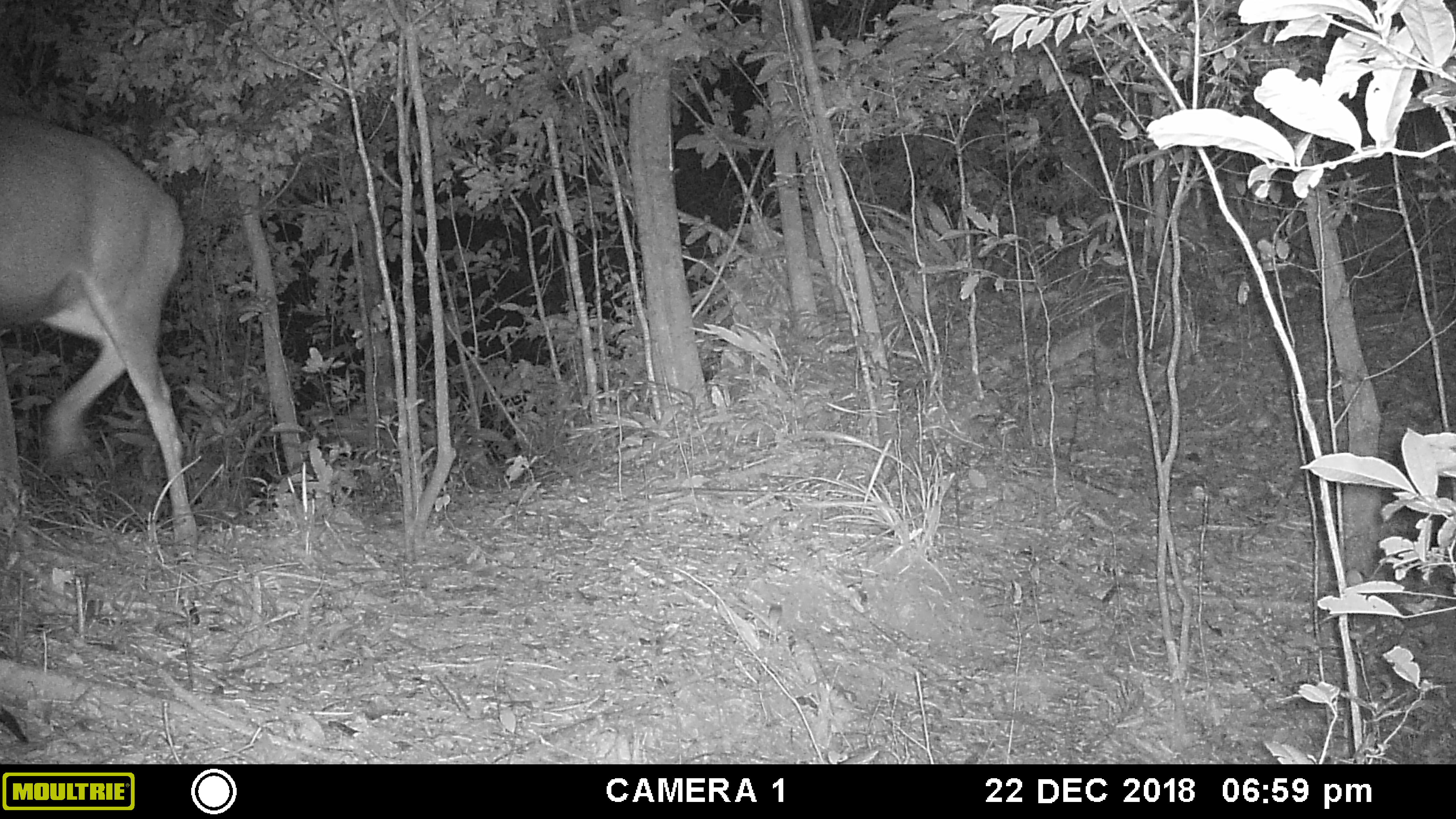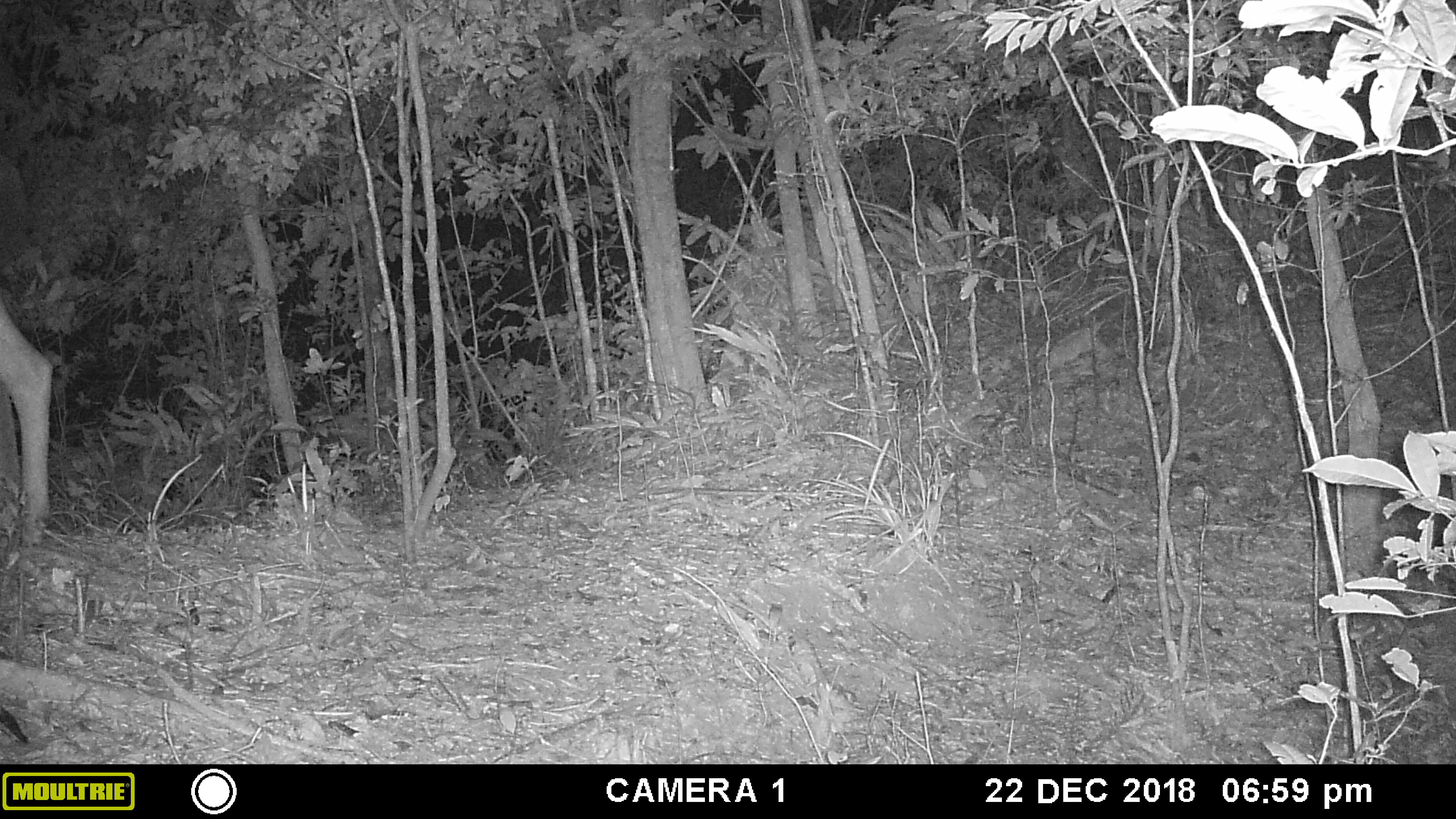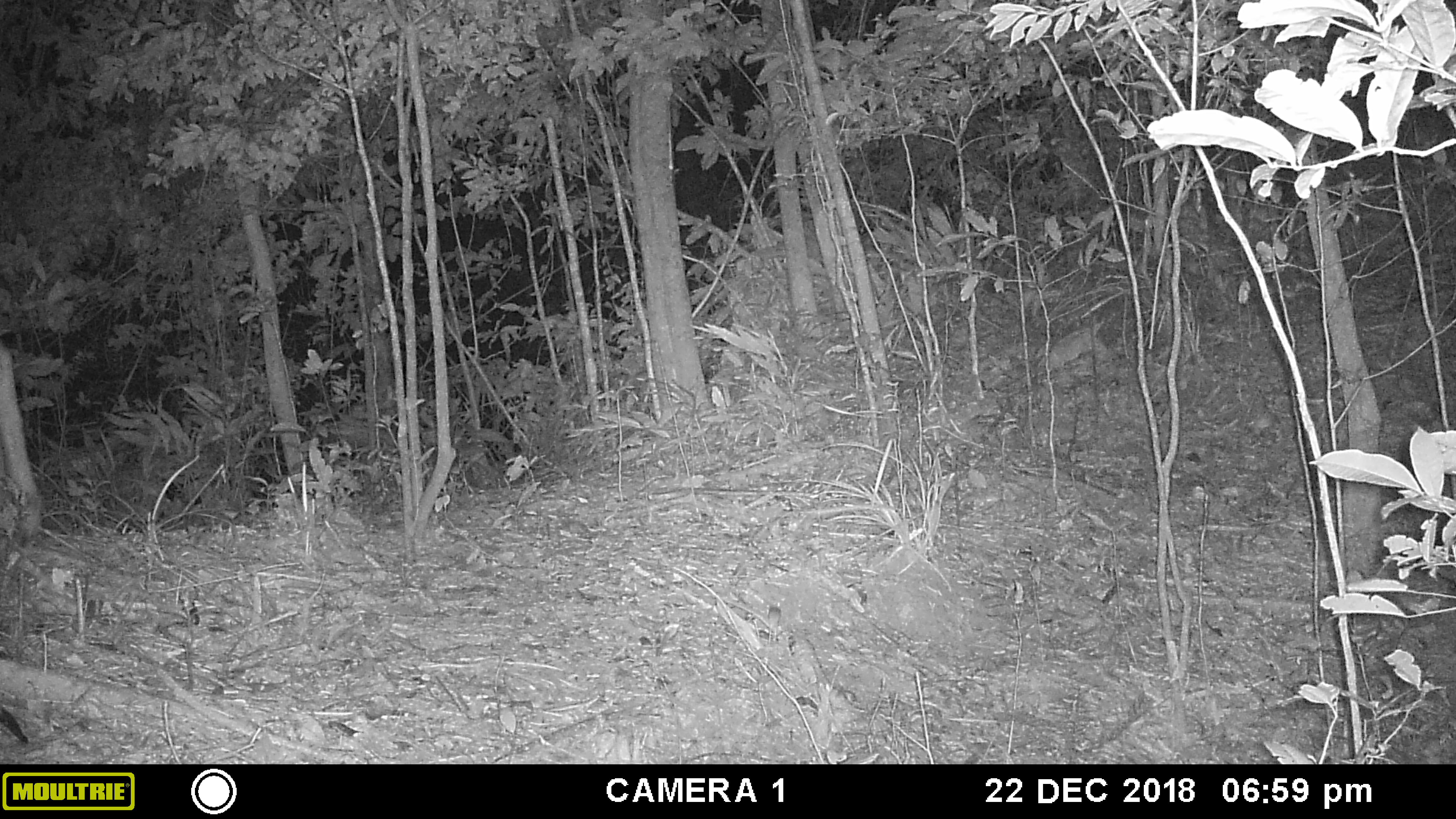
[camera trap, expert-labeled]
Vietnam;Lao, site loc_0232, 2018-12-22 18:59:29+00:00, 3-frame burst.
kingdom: Animalia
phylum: Chordata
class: Mammalia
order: Artiodactyla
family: Cervidae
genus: Rusa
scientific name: Rusa unicolor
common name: sambar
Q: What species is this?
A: Sambar (Rusa unicolor).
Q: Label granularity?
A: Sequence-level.